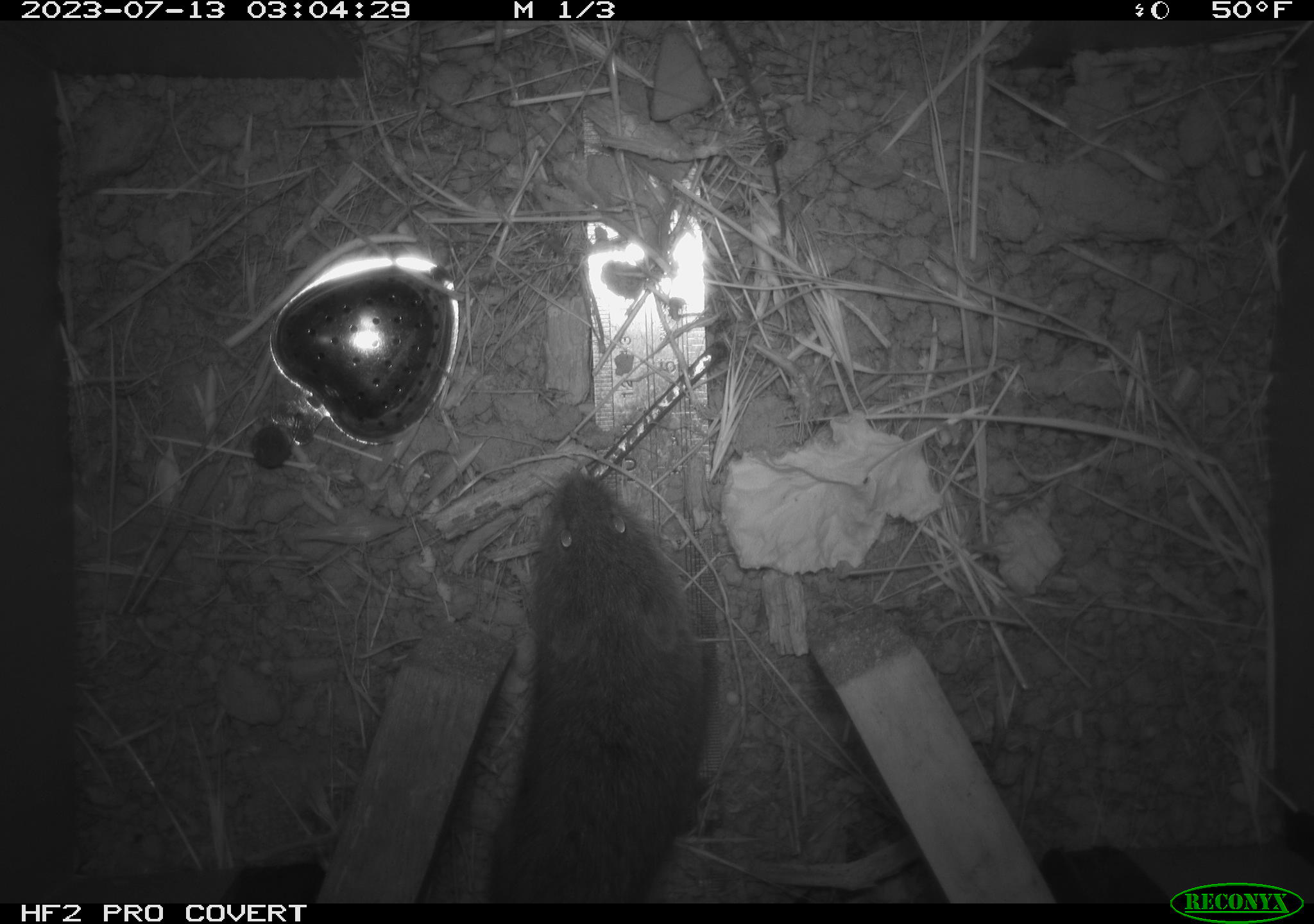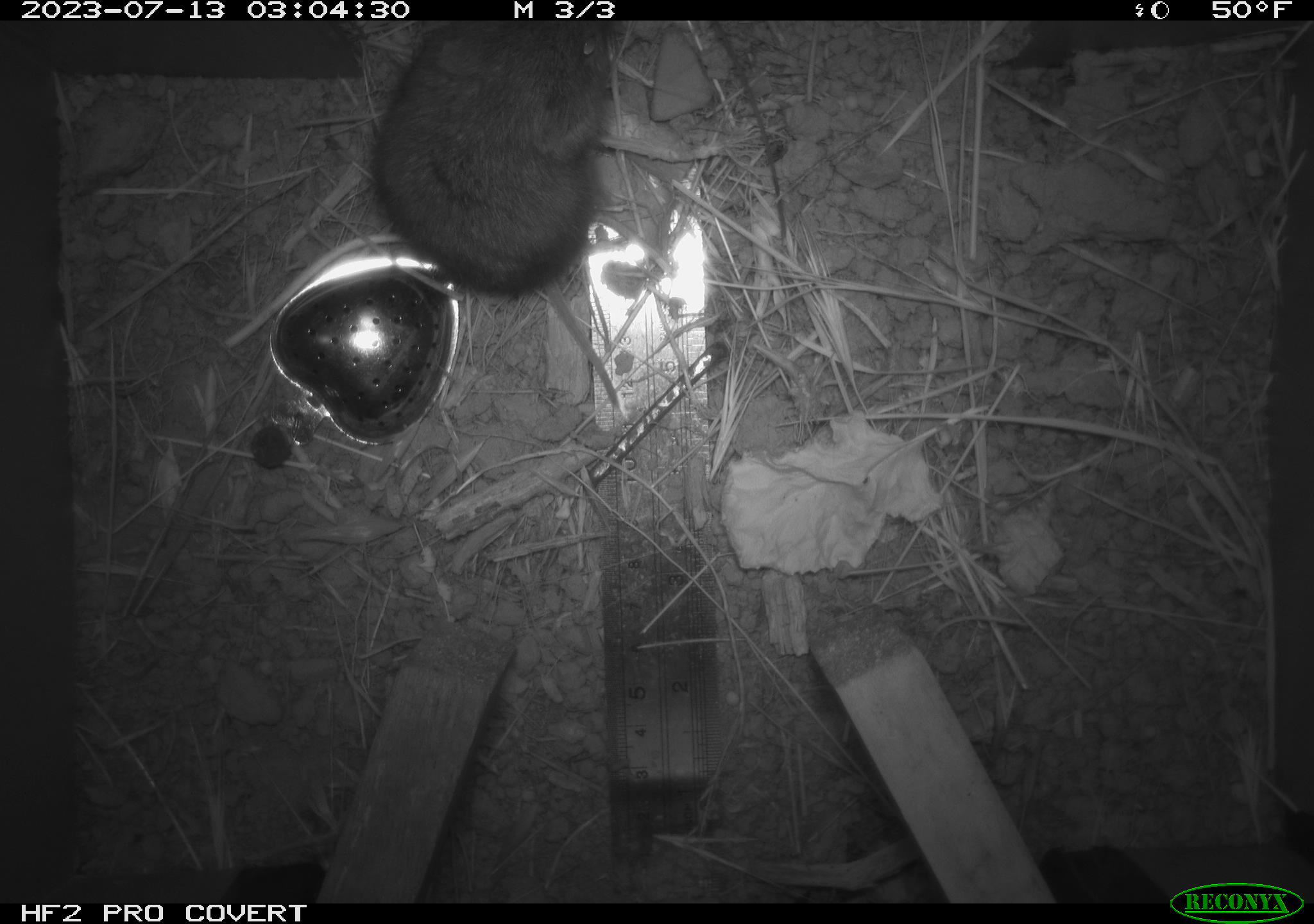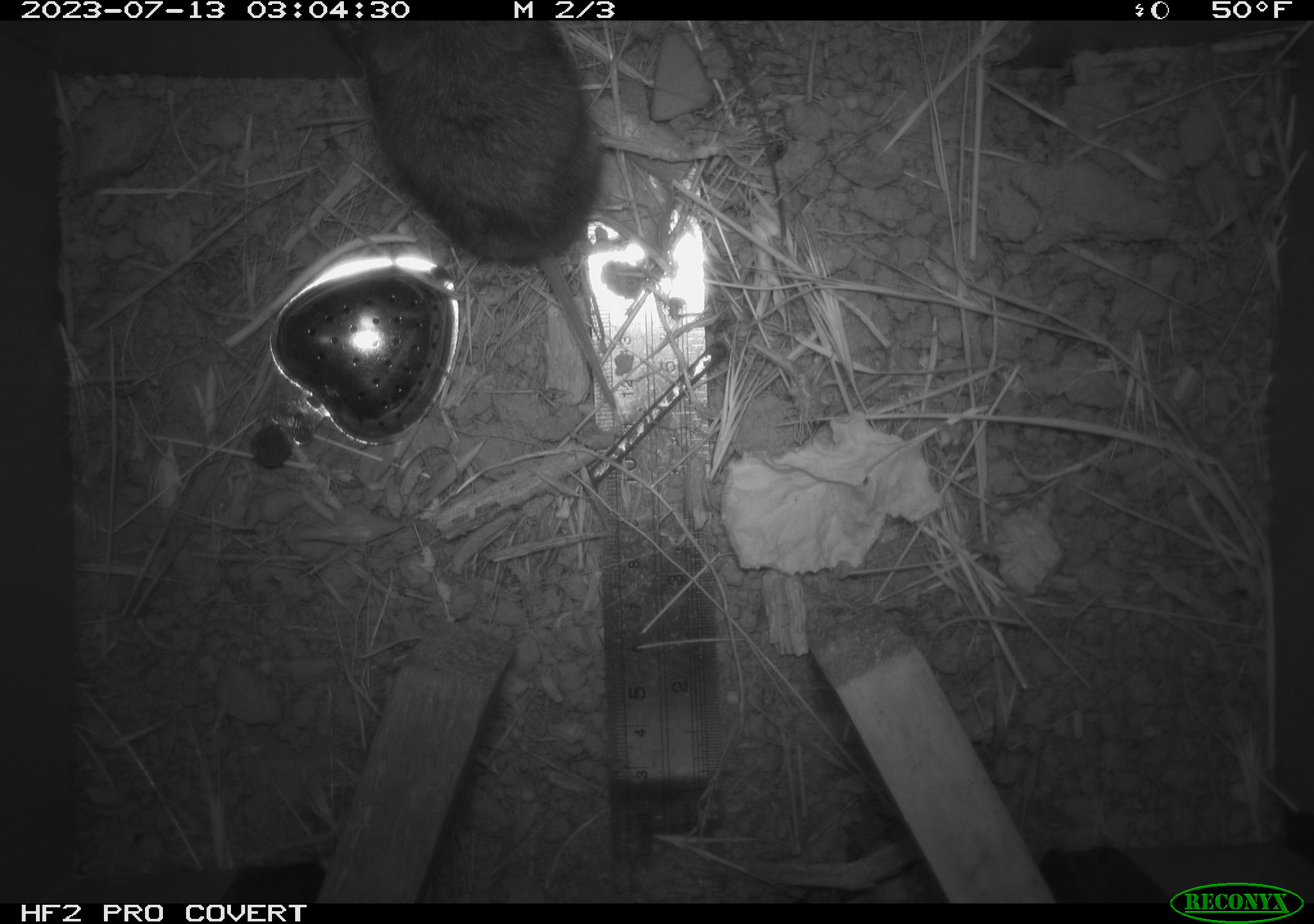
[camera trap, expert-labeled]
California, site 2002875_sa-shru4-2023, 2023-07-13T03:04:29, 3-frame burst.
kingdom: Animalia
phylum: Chordata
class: Mammalia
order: Rodentia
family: Cricetidae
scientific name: Arvicolinae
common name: voles, lemmings, and muskrats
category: arvicolinae subfamily